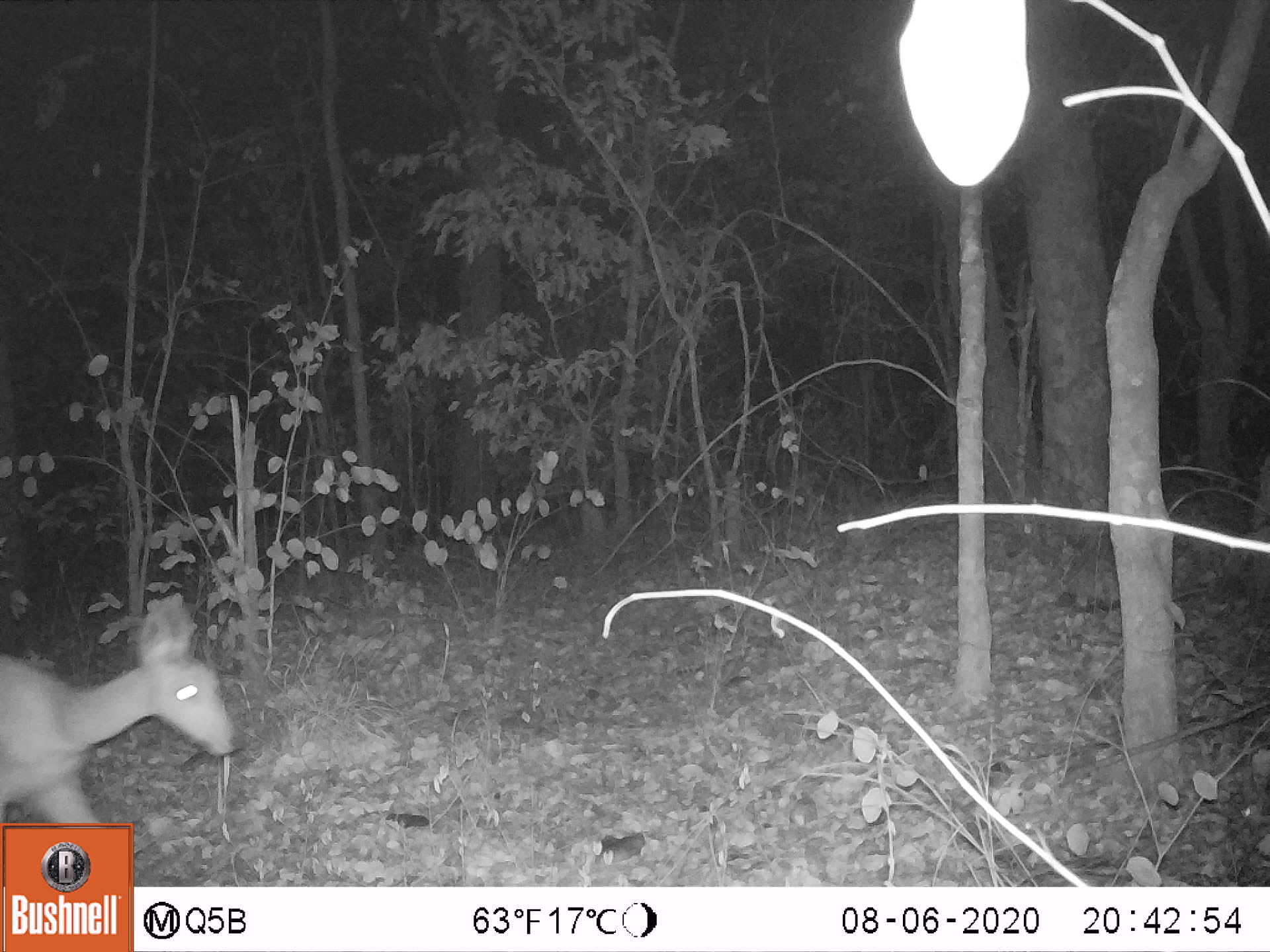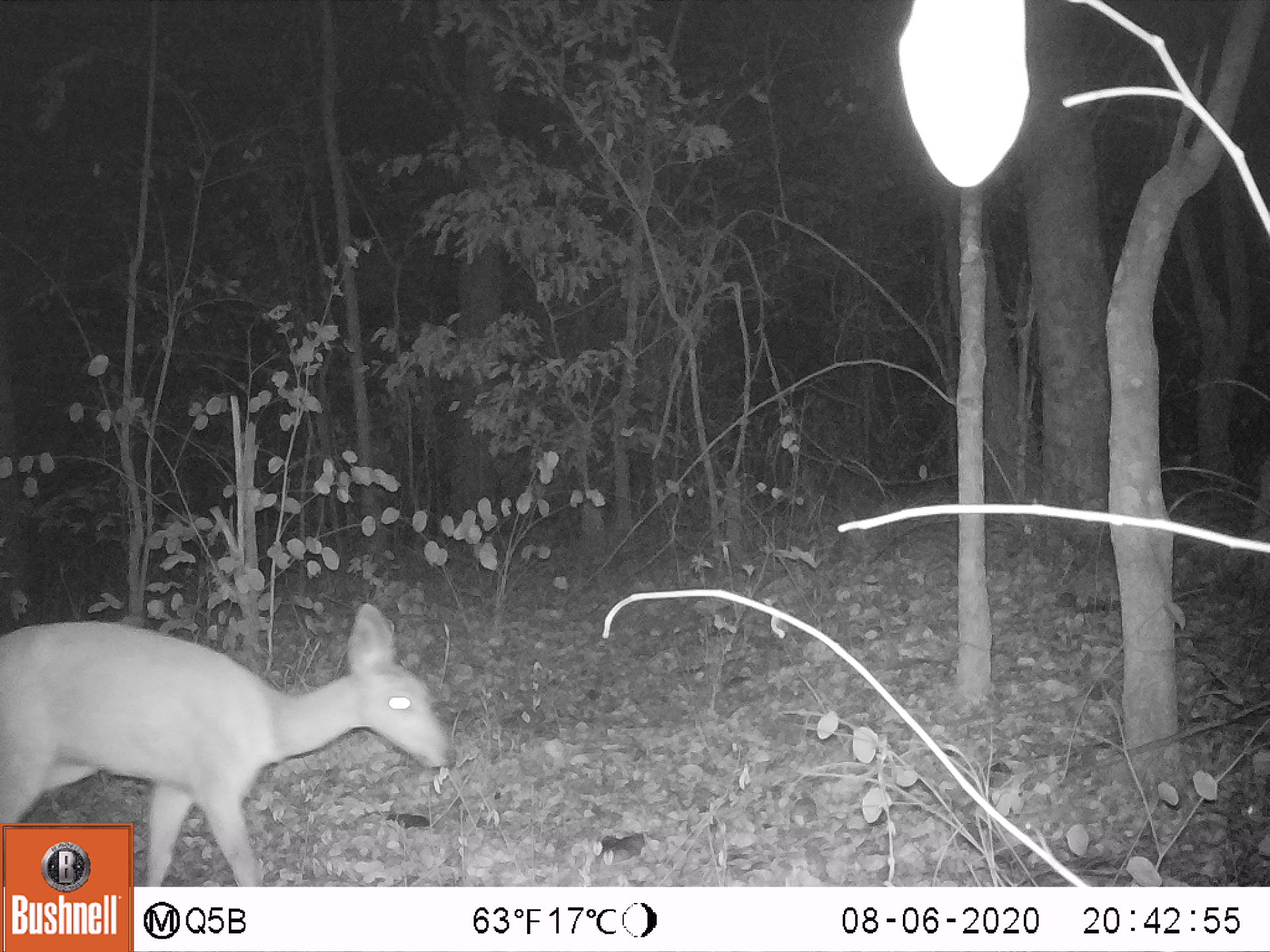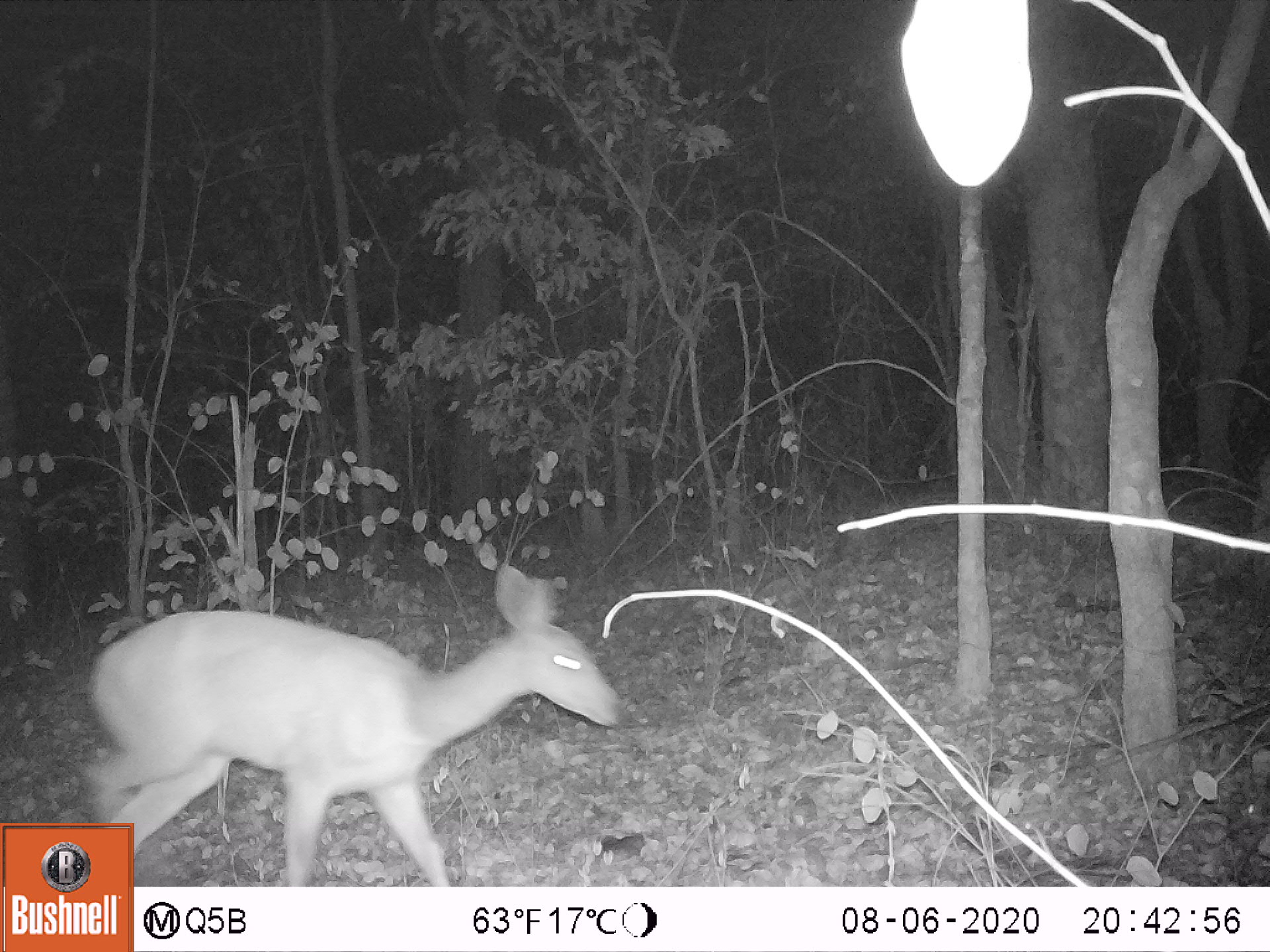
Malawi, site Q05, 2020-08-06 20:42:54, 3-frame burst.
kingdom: Animalia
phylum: Chordata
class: Mammalia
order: Artiodactyla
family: Bovidae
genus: Redunca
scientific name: Redunca arundinum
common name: southern reedbuck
Southern reedbuck (Redunca arundinum), count 1.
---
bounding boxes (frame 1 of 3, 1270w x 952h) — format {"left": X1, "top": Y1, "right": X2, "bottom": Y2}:
southern reedbuck: {"left": 5, "top": 579, "right": 251, "bottom": 813}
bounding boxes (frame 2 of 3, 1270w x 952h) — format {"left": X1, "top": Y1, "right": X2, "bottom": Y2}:
southern reedbuck: {"left": 5, "top": 597, "right": 462, "bottom": 821}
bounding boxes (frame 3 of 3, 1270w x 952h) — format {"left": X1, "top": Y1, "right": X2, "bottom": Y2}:
southern reedbuck: {"left": 143, "top": 564, "right": 622, "bottom": 880}